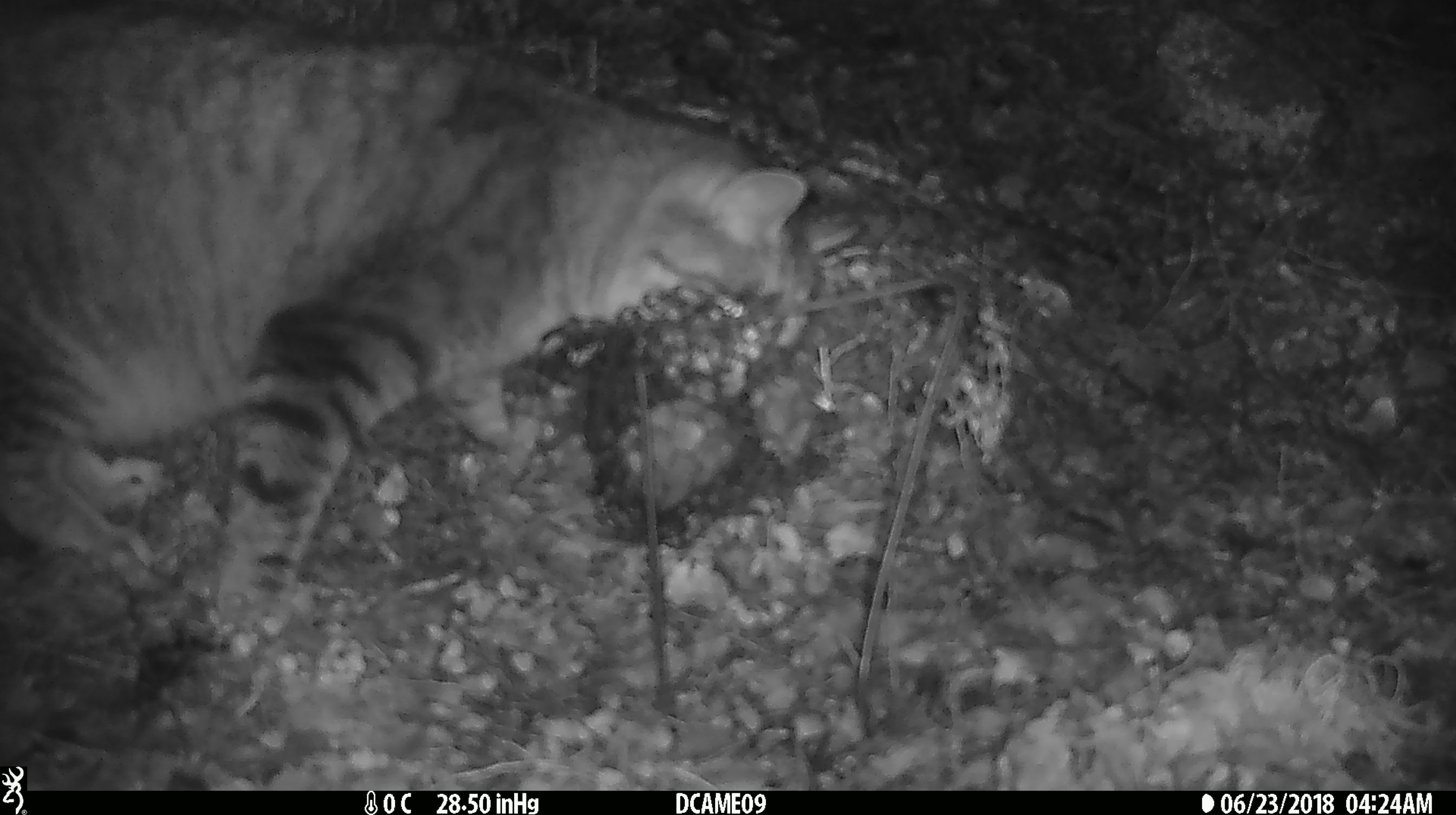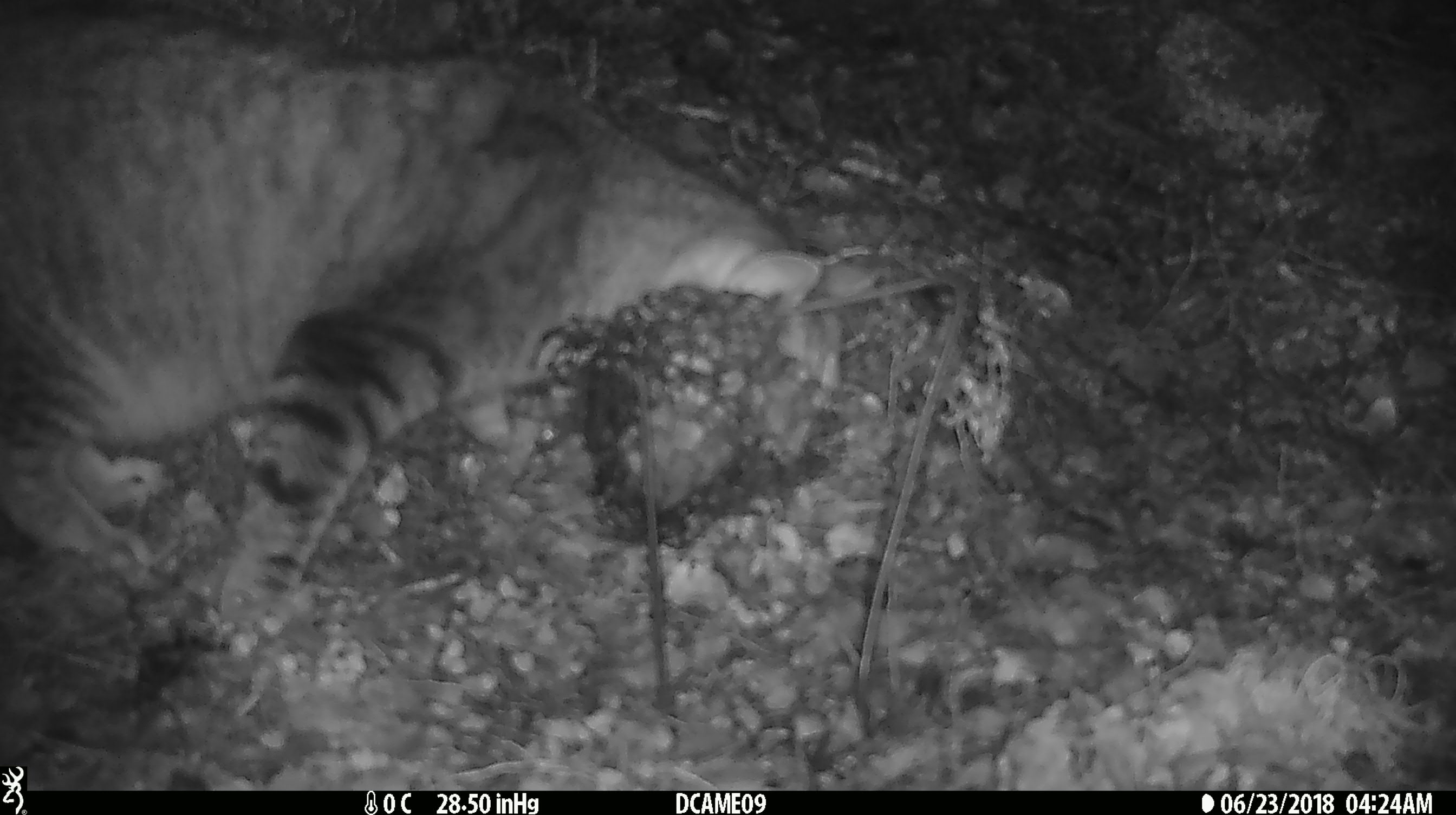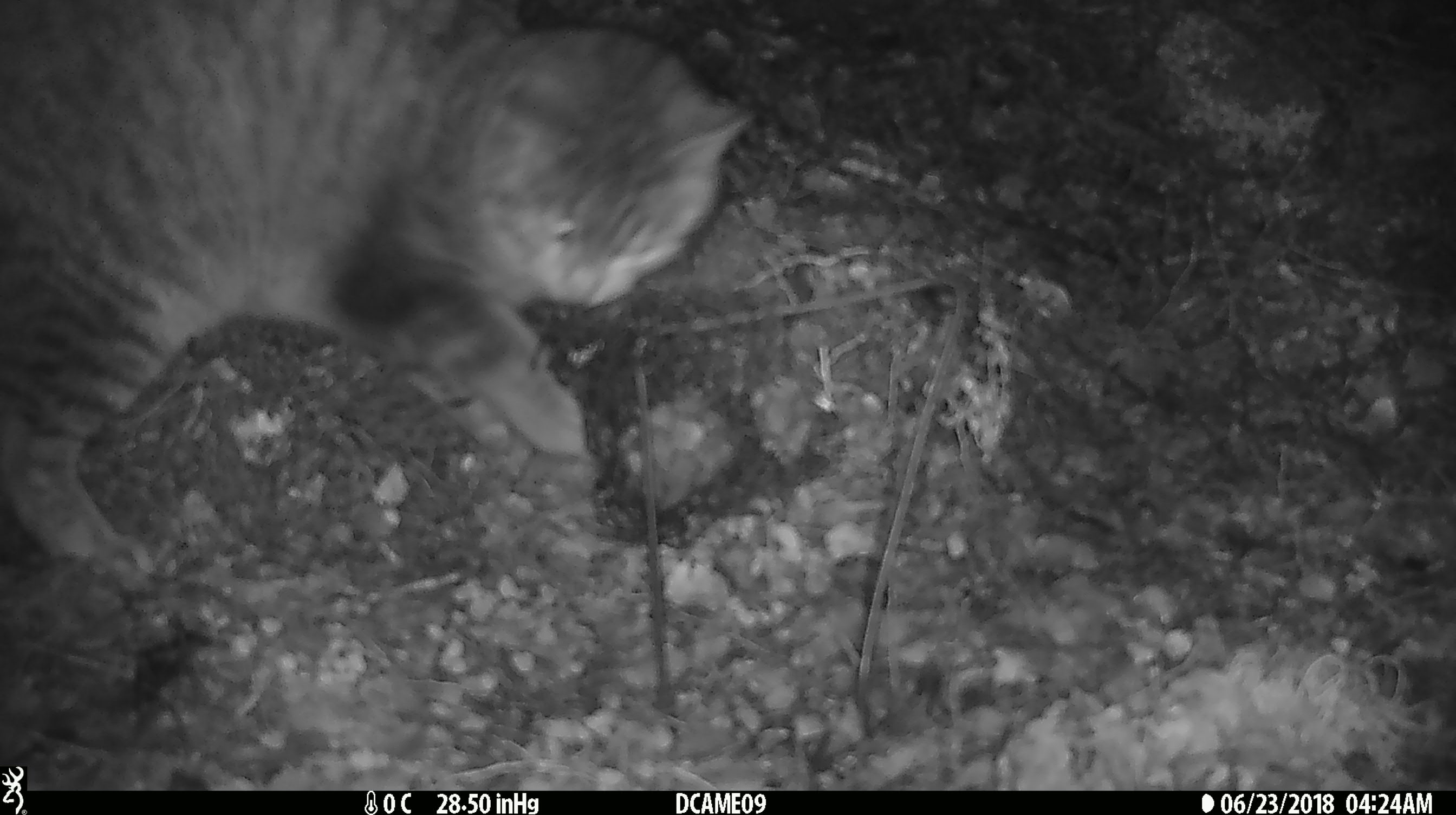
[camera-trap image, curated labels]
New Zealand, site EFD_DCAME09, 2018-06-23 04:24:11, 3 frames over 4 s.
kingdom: Animalia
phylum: Chordata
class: Mammalia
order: Carnivora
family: Felidae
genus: Felis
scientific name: Felis catus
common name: domestic cat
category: cat